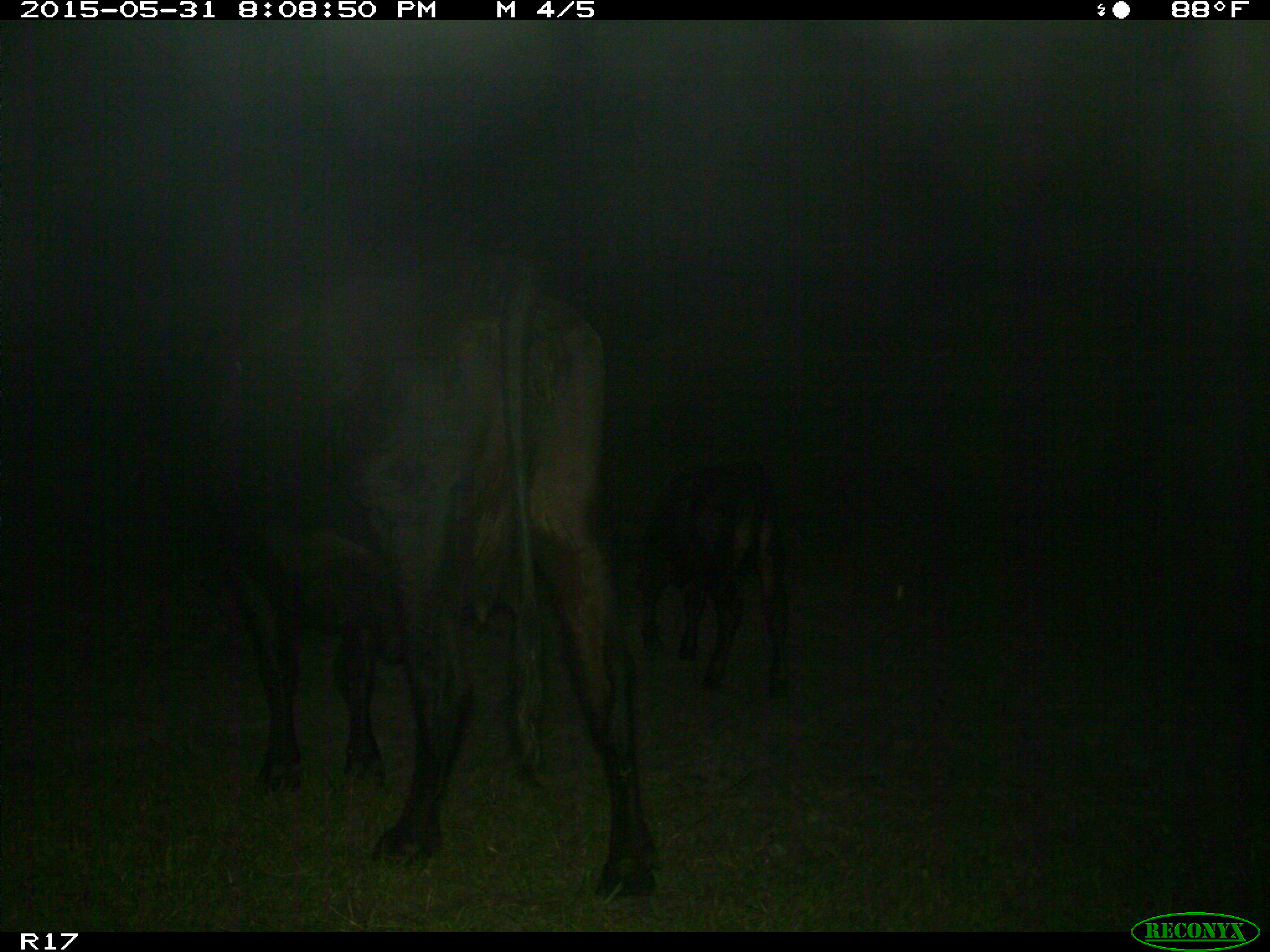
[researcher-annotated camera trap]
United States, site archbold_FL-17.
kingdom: Animalia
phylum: Chordata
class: Mammalia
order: Artiodactyla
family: Bovidae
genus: Bos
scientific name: Bos taurus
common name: domestic cow